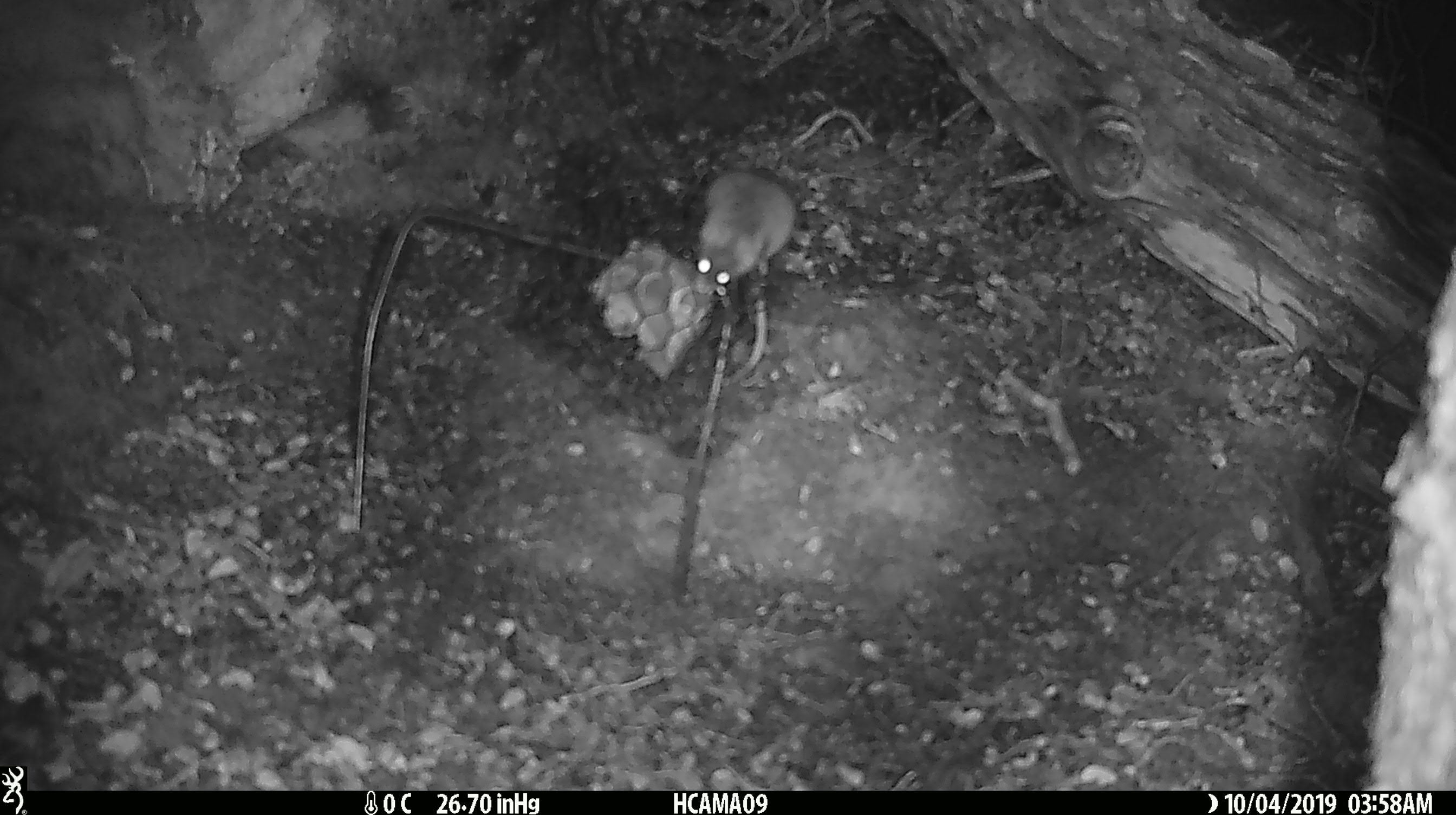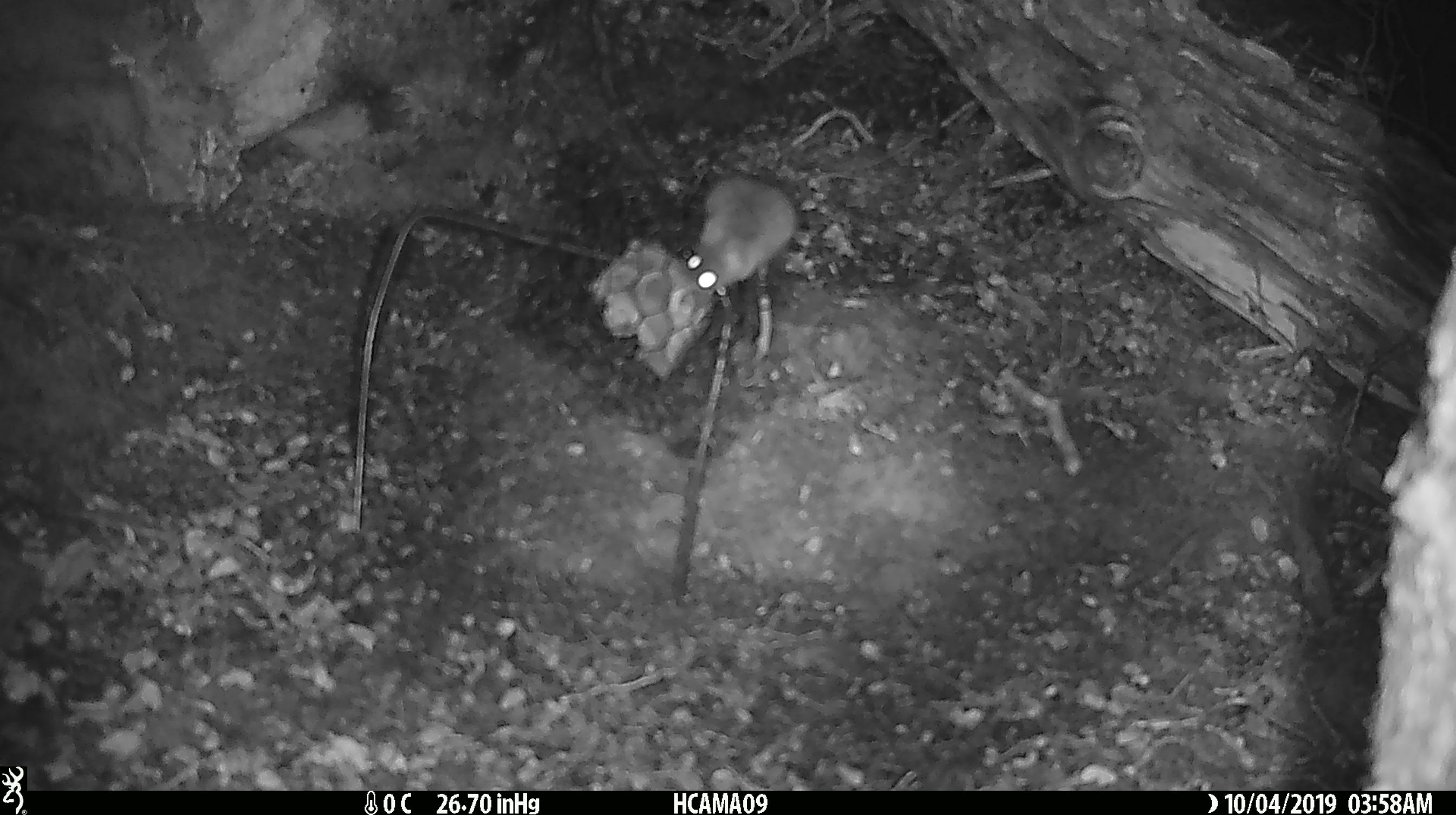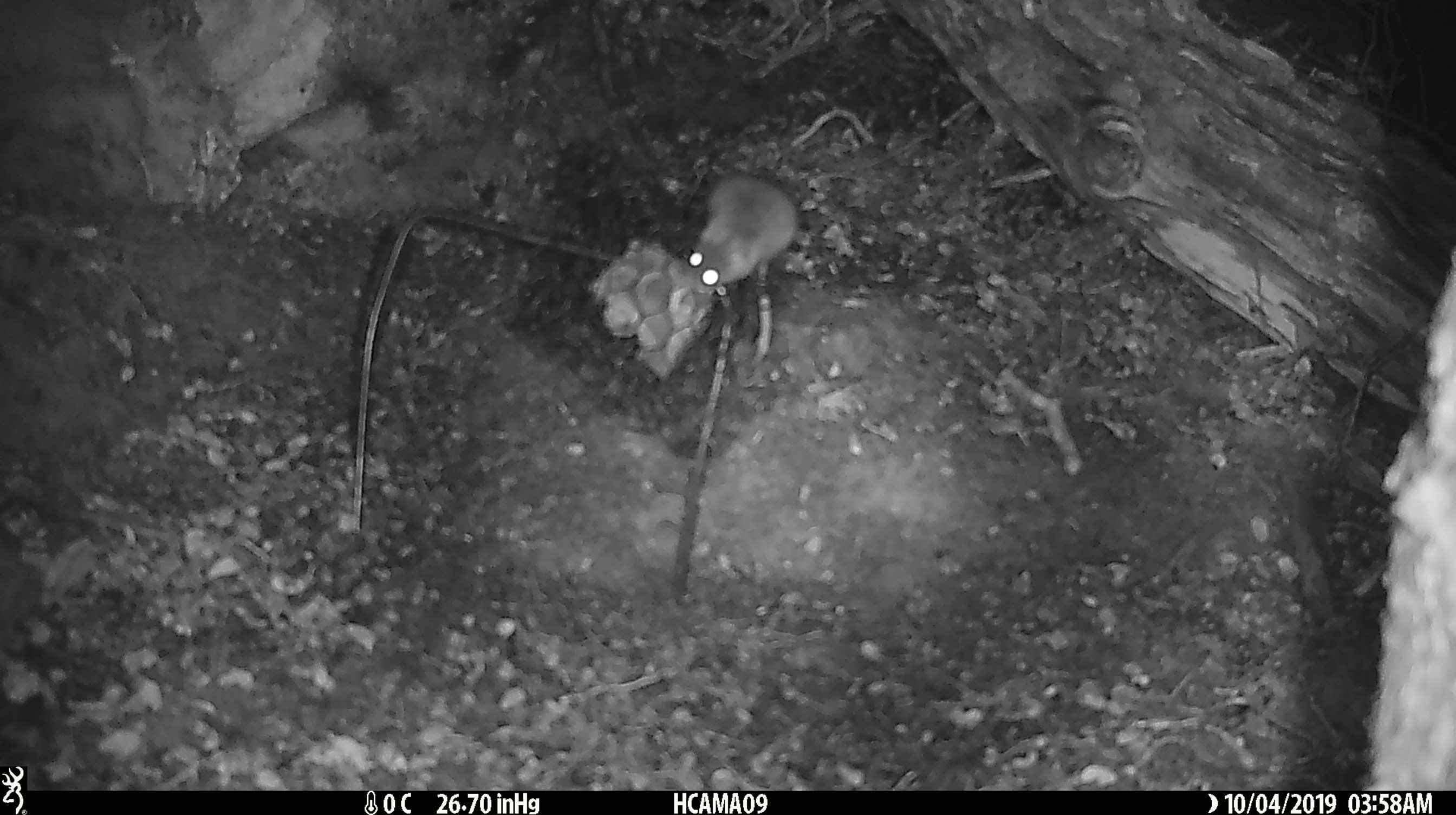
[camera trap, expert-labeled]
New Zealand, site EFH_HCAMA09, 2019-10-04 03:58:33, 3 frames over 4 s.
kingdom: Animalia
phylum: Chordata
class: Mammalia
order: Rodentia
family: Muridae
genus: Mus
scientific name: Mus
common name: mouse